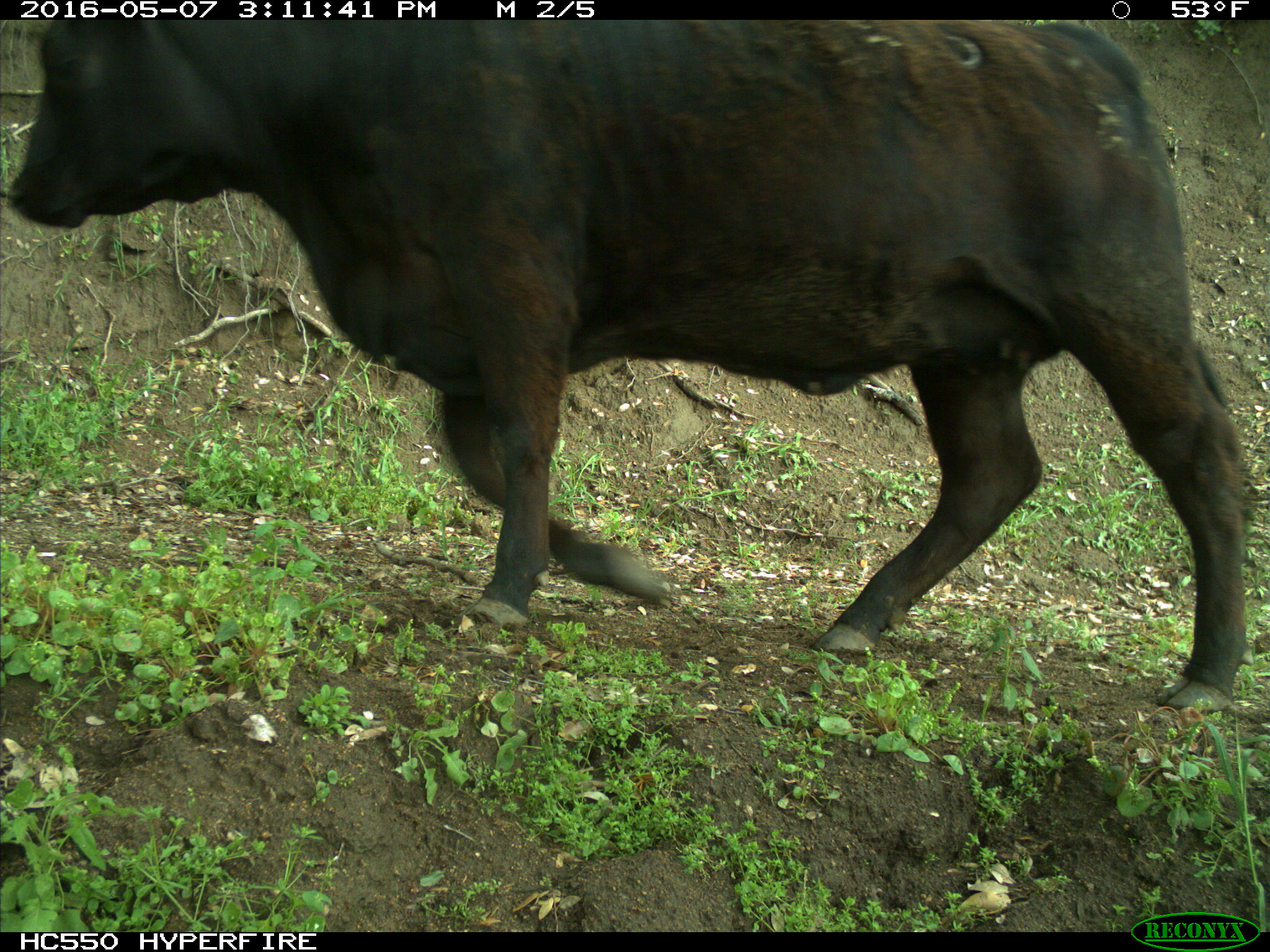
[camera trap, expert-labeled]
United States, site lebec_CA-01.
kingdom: Animalia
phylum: Chordata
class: Mammalia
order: Artiodactyla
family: Bovidae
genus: Bos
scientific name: Bos taurus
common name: domestic cow